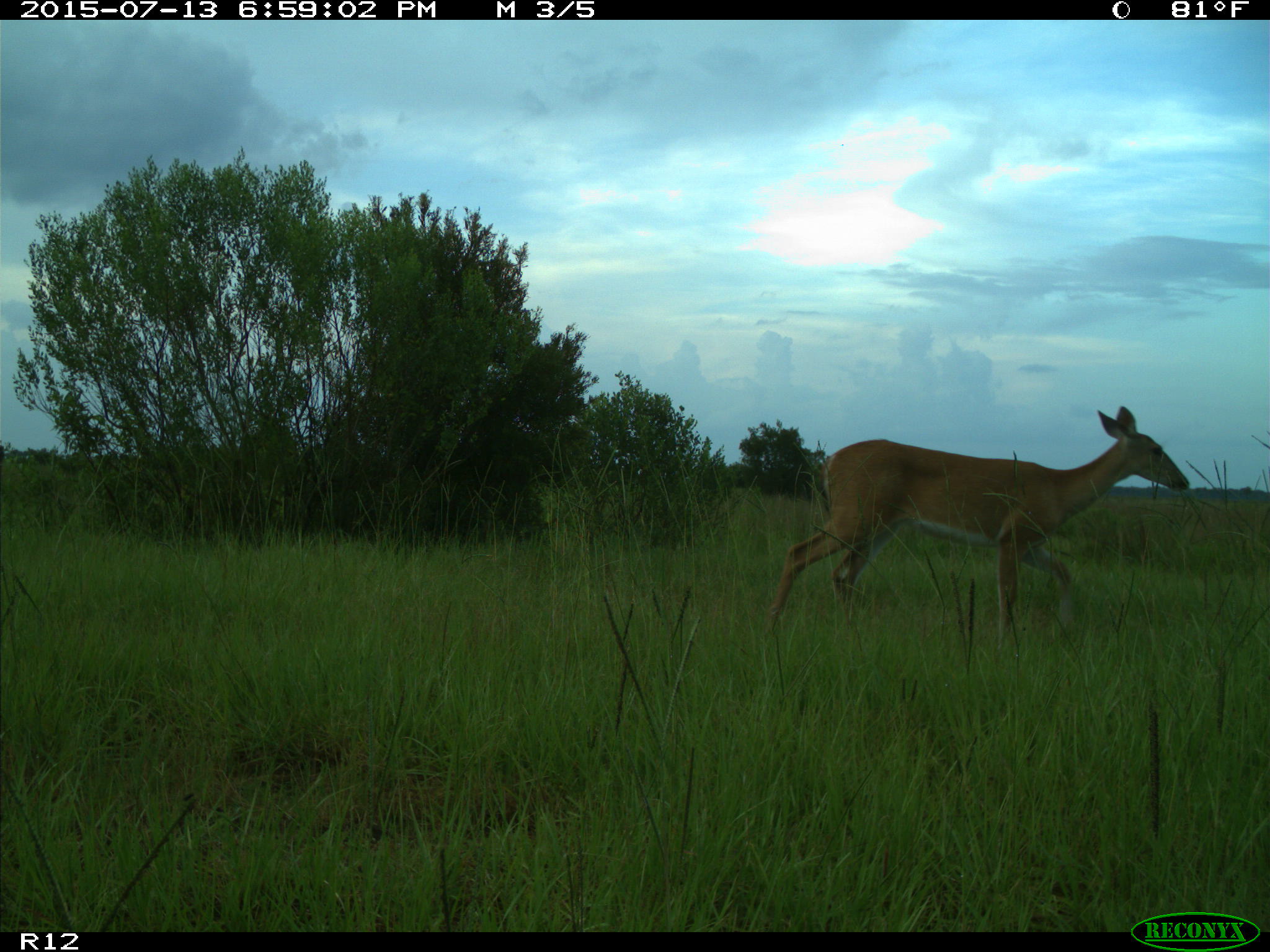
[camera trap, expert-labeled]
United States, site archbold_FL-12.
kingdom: Animalia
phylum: Chordata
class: Mammalia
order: Artiodactyla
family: Cervidae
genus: Odocoileus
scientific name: Odocoileus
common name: deer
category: unidentified deer